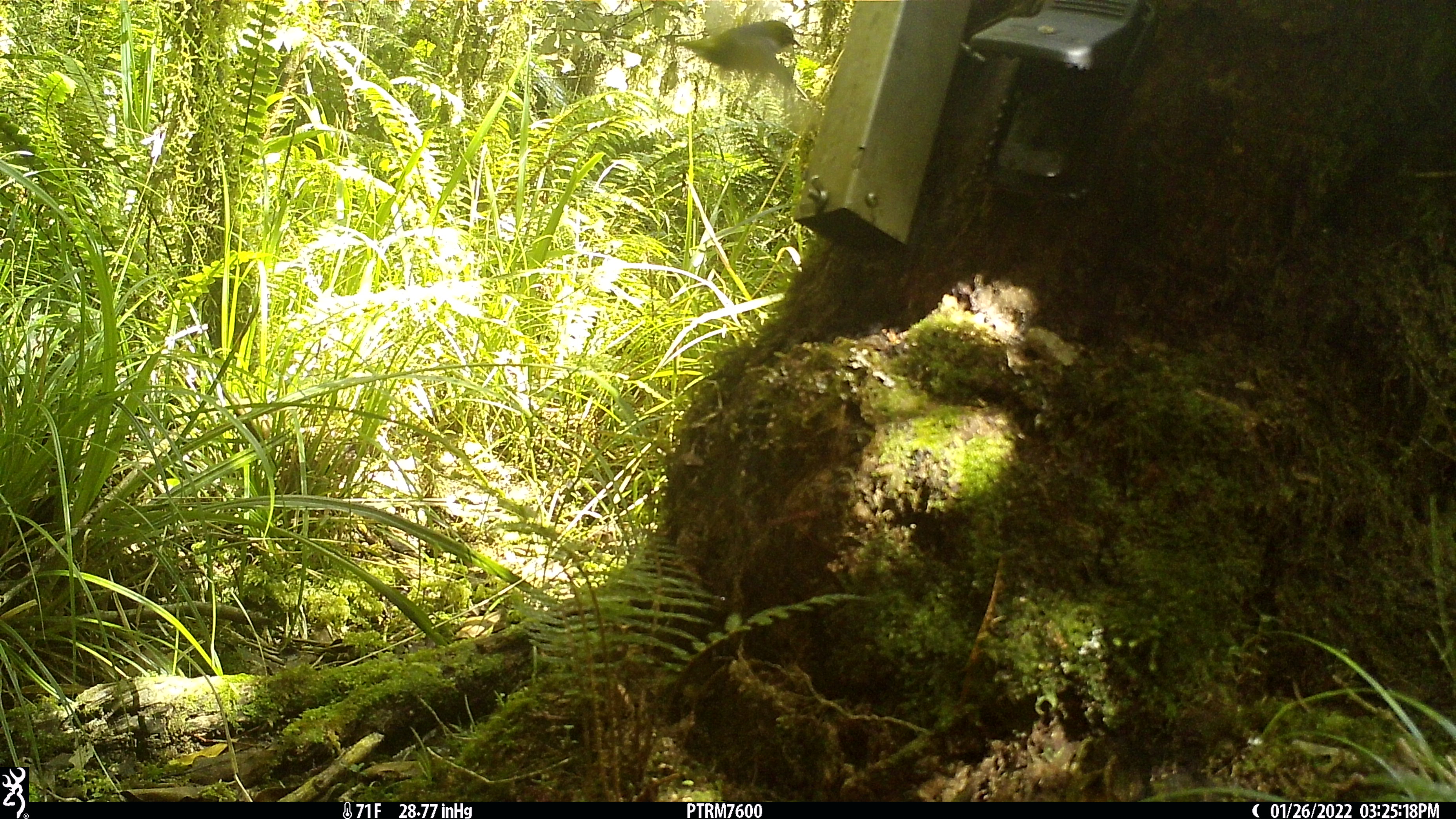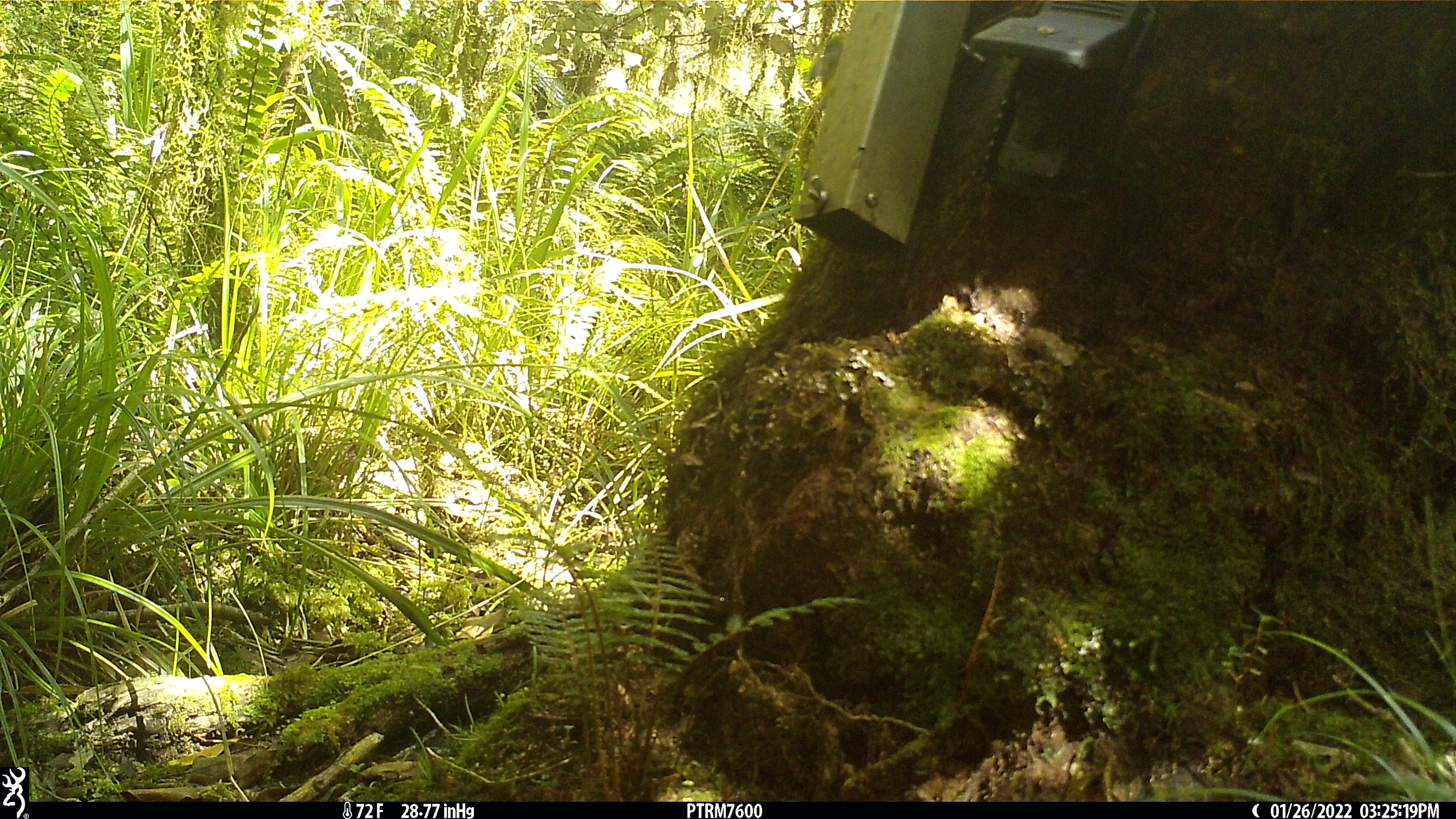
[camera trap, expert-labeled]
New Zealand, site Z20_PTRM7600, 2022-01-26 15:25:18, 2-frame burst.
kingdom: Animalia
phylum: Chordata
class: Aves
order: Passeriformes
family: Zosteropidae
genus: Zosterops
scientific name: Zosterops lateralis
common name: silvereye